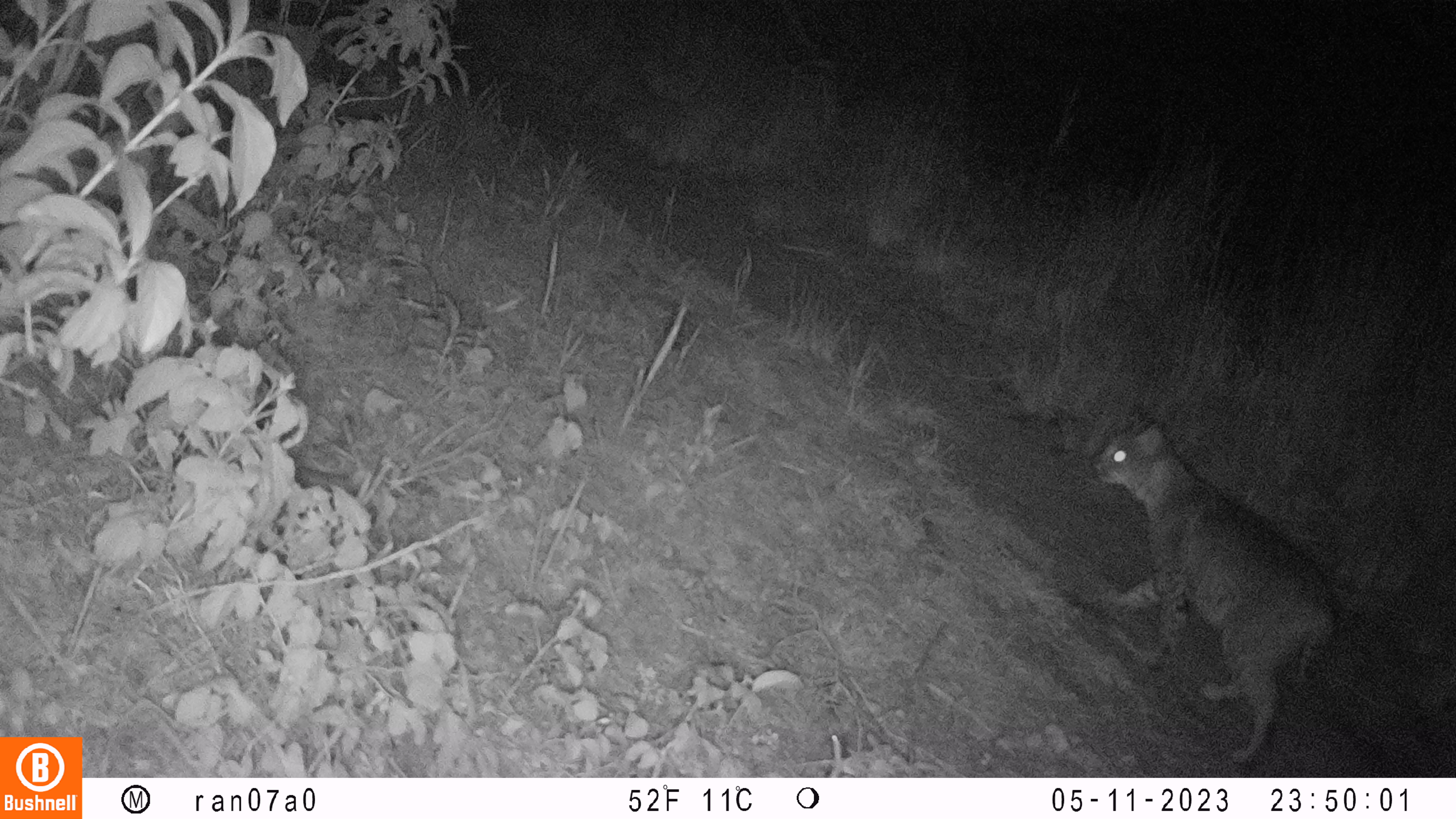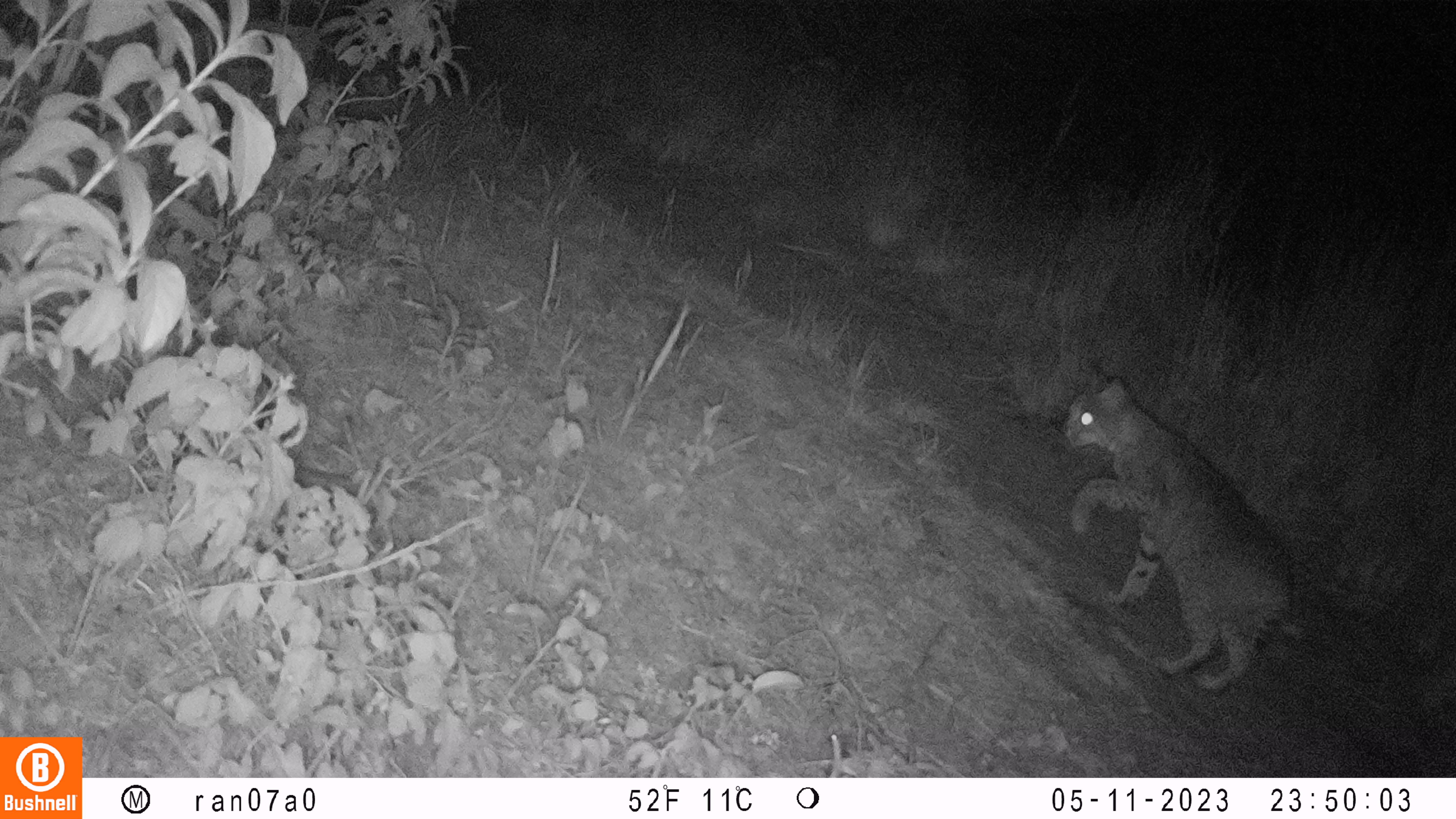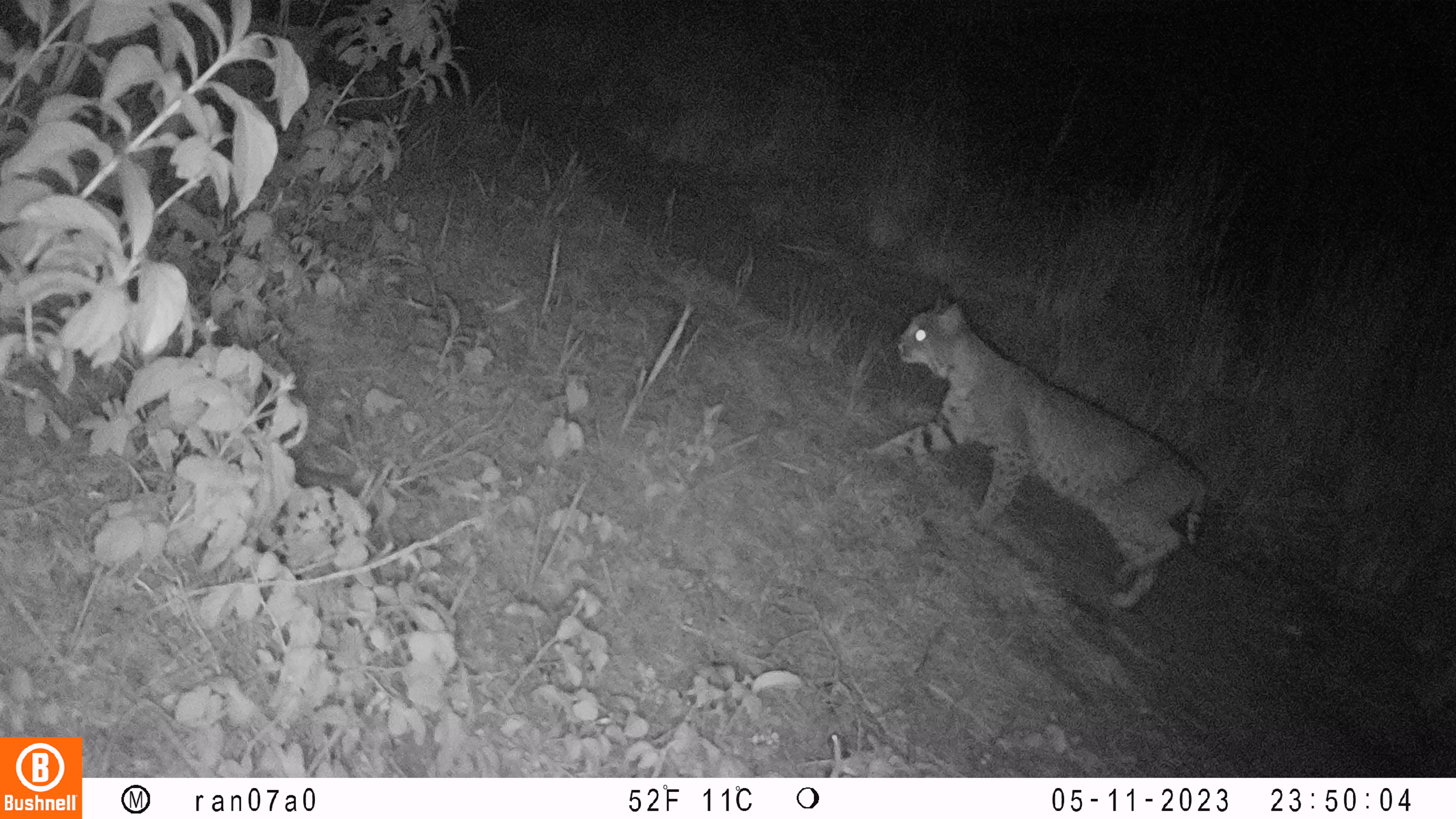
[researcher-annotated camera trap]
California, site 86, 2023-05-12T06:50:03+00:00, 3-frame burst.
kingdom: Animalia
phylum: Chordata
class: Mammalia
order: Carnivora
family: Felidae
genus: Lynx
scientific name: Lynx rufus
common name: bobcat